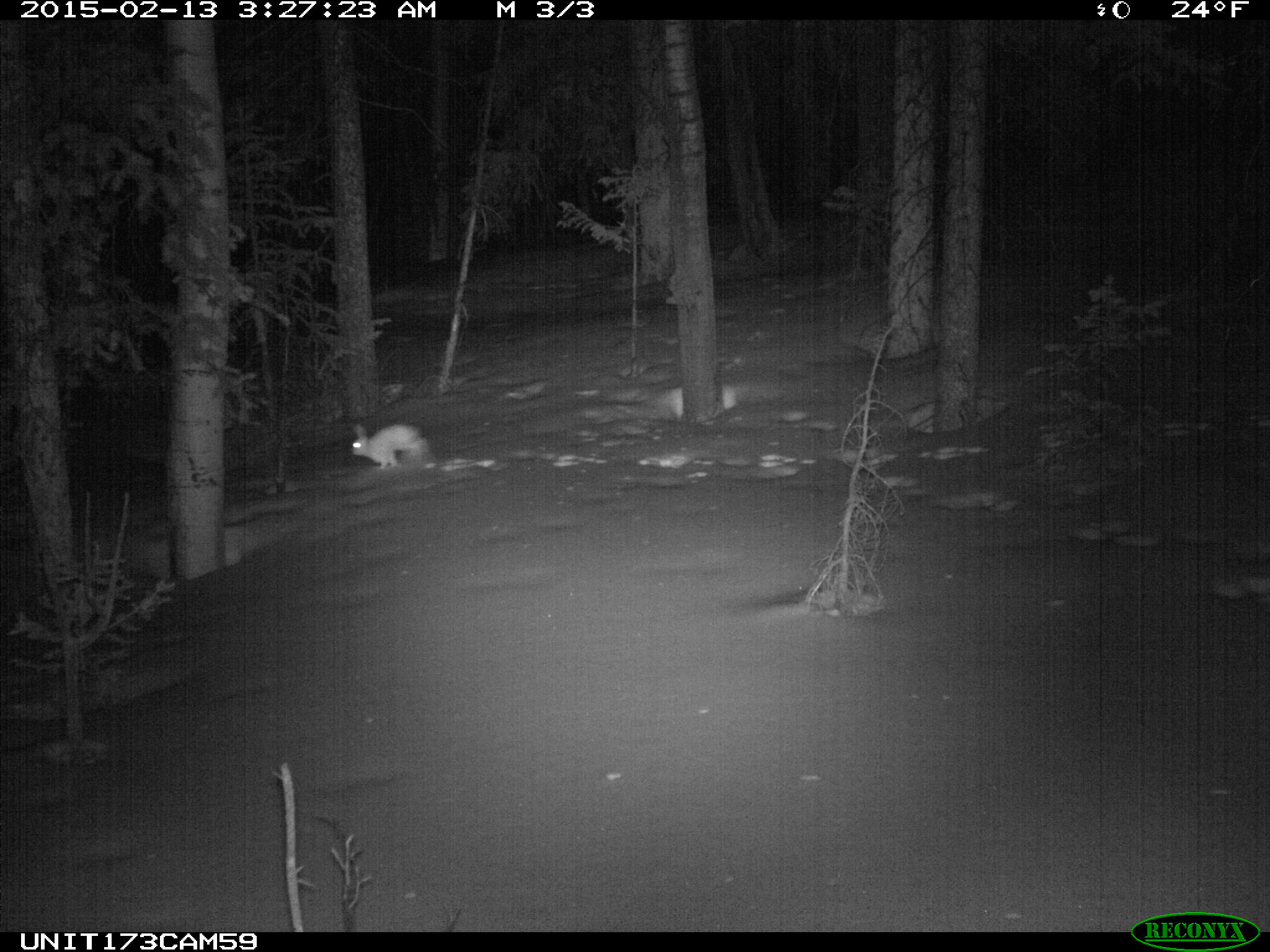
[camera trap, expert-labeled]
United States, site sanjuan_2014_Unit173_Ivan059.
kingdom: Animalia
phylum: Chordata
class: Mammalia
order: Lagomorpha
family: Leporidae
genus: Lepus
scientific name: Lepus americanus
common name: snowshoe hare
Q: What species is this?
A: Lepus americanus (snowshoe hare).